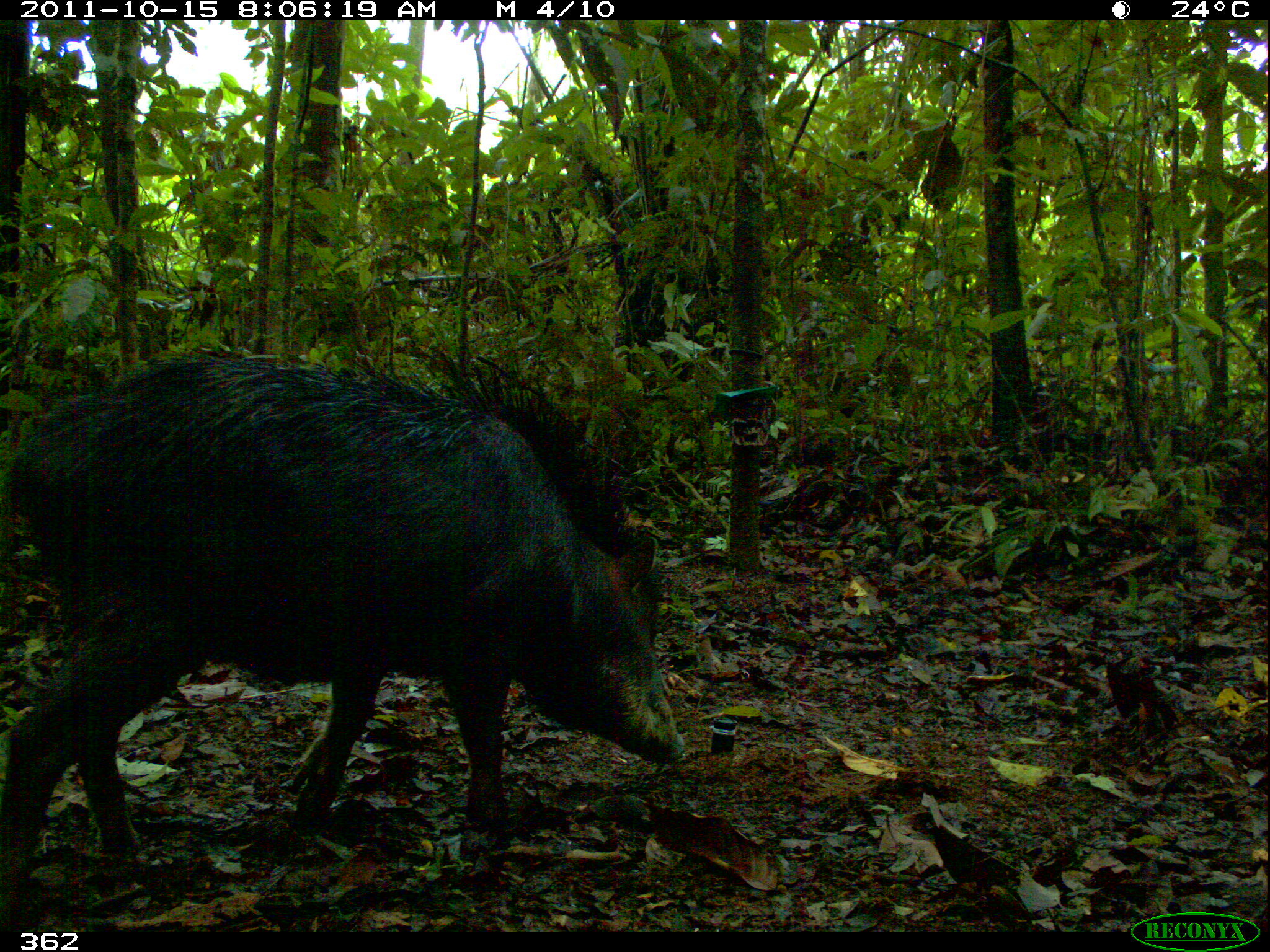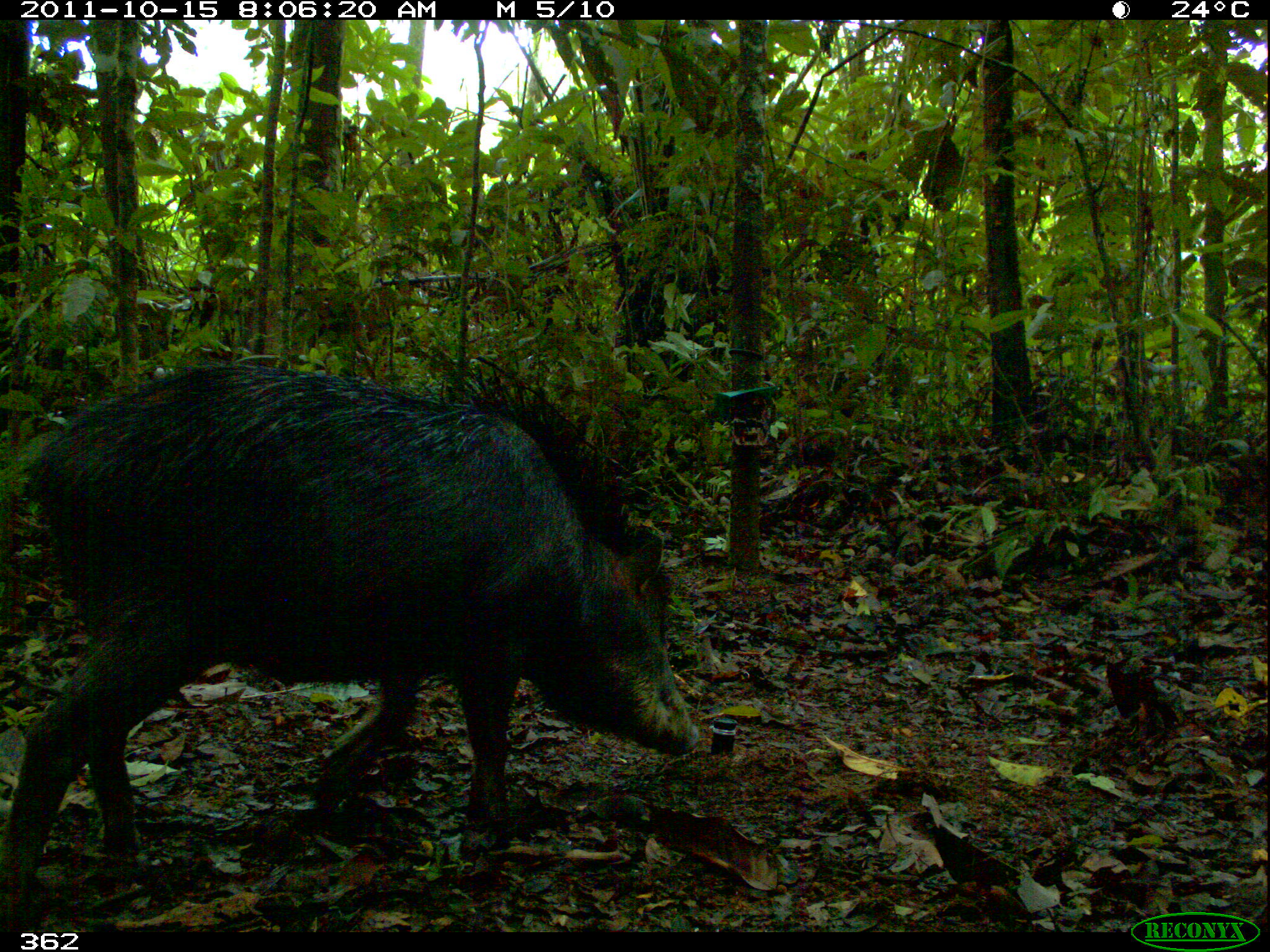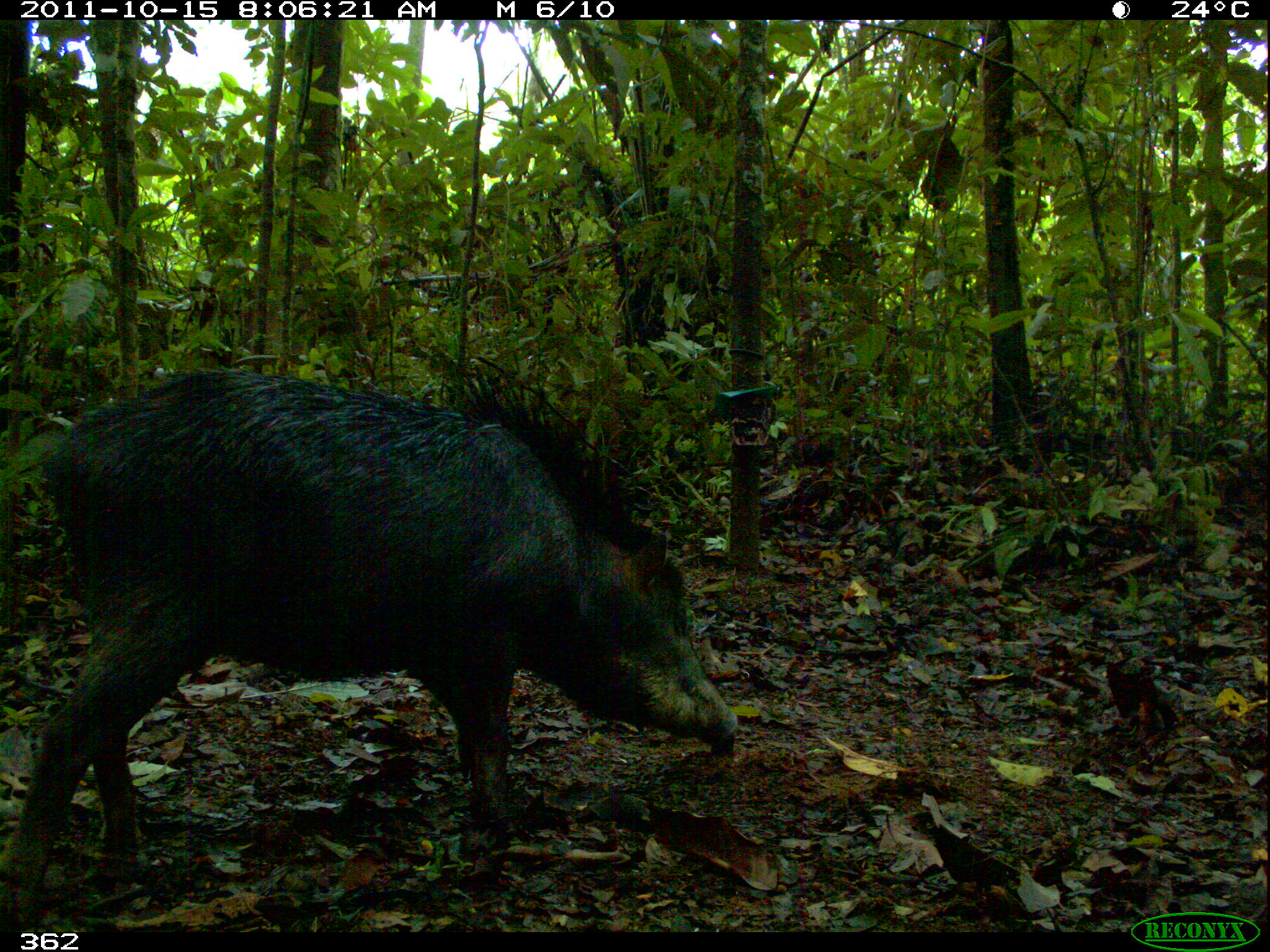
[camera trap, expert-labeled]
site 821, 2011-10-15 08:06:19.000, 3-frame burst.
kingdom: Animalia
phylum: Chordata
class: Mammalia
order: Artiodactyla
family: Tayassuidae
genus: Tayassu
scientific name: Tayassu pecari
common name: white-lipped peccary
Tayassu pecari (white-lipped peccary).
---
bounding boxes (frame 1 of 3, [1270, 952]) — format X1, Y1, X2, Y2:
tayassu pecari: 0, 343, 687, 874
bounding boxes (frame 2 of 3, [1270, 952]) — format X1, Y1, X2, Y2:
tayassu pecari: 0, 343, 700, 909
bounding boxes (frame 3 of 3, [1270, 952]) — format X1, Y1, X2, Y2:
tayassu pecari: 0, 371, 739, 932